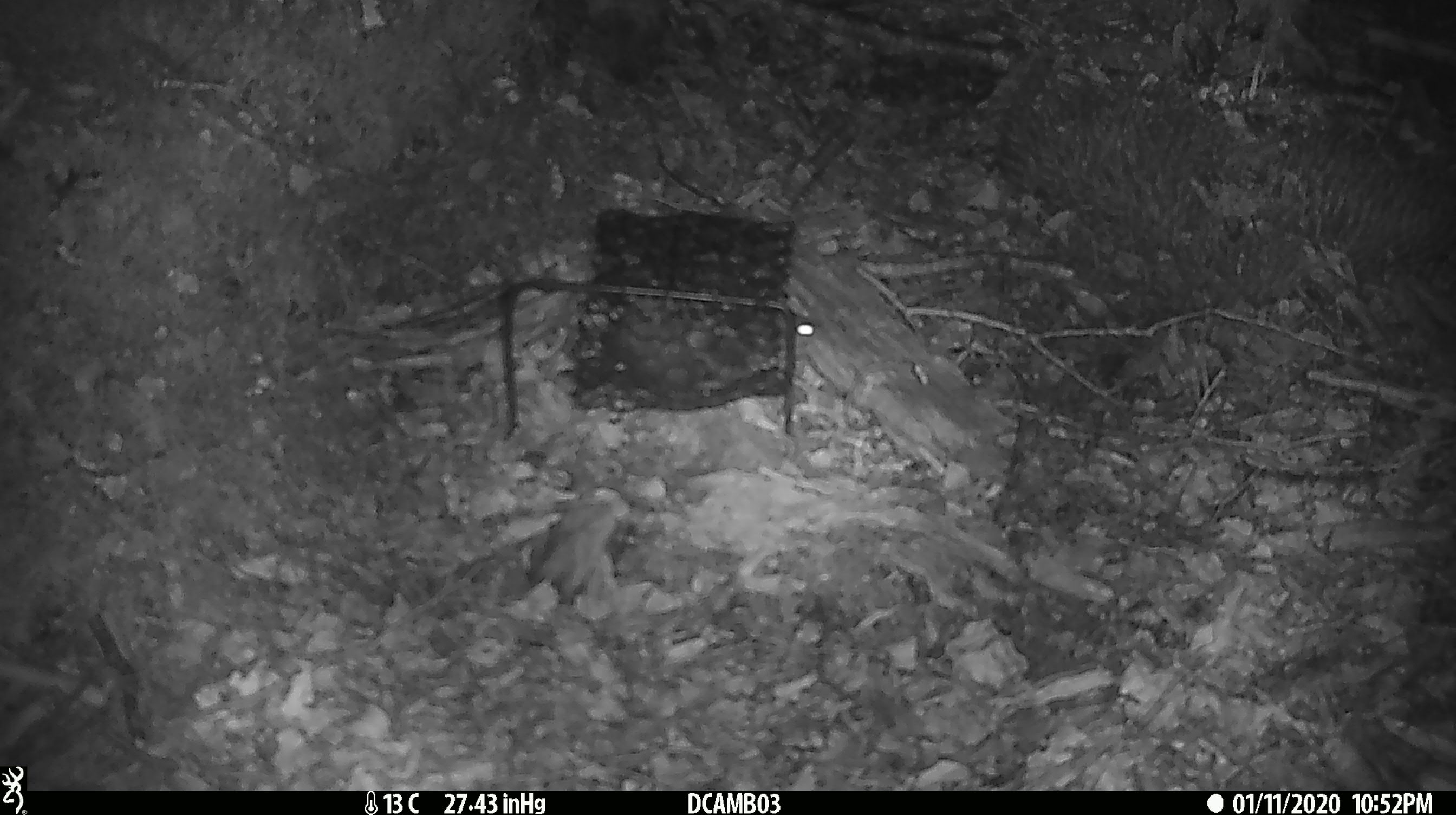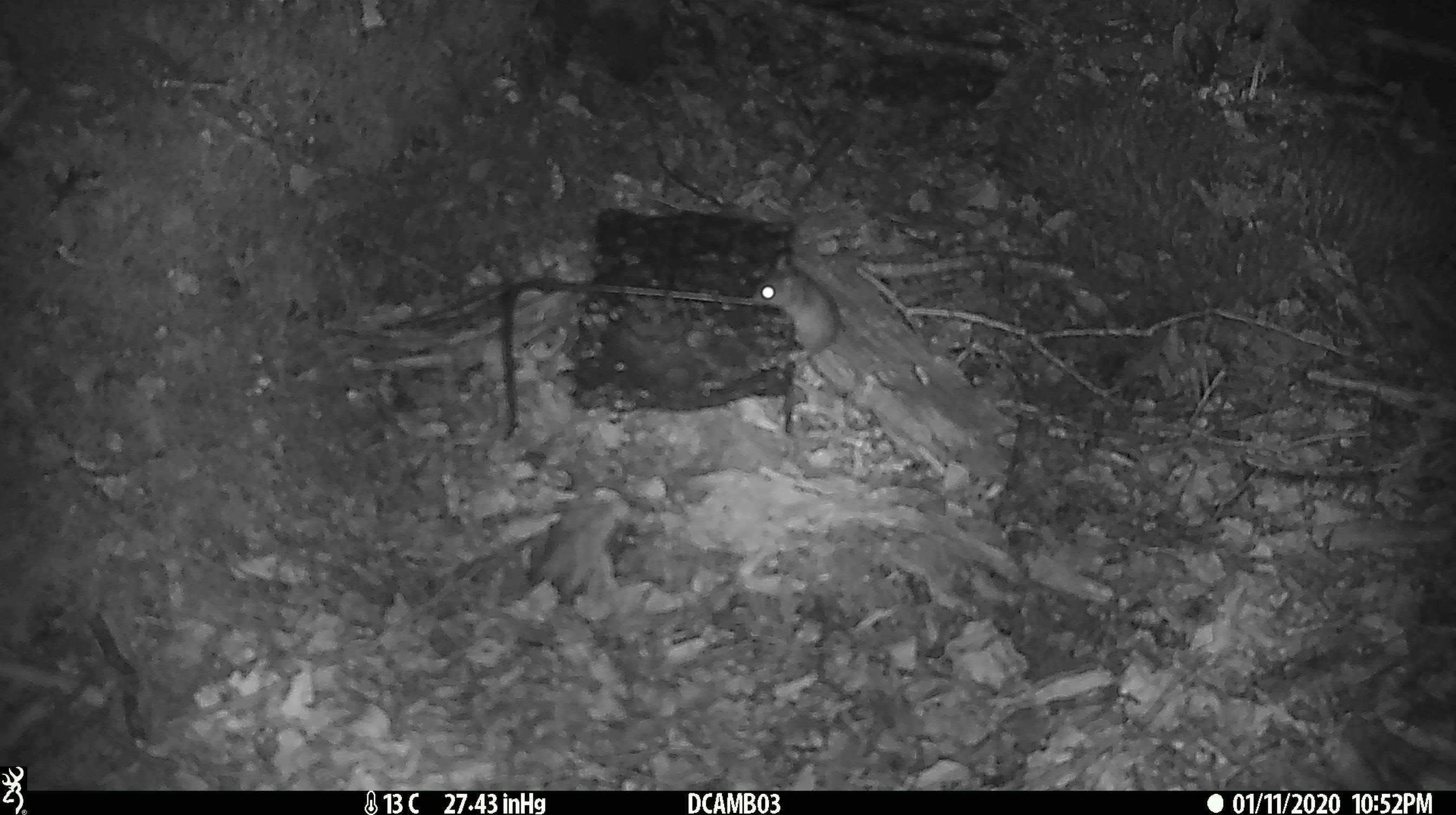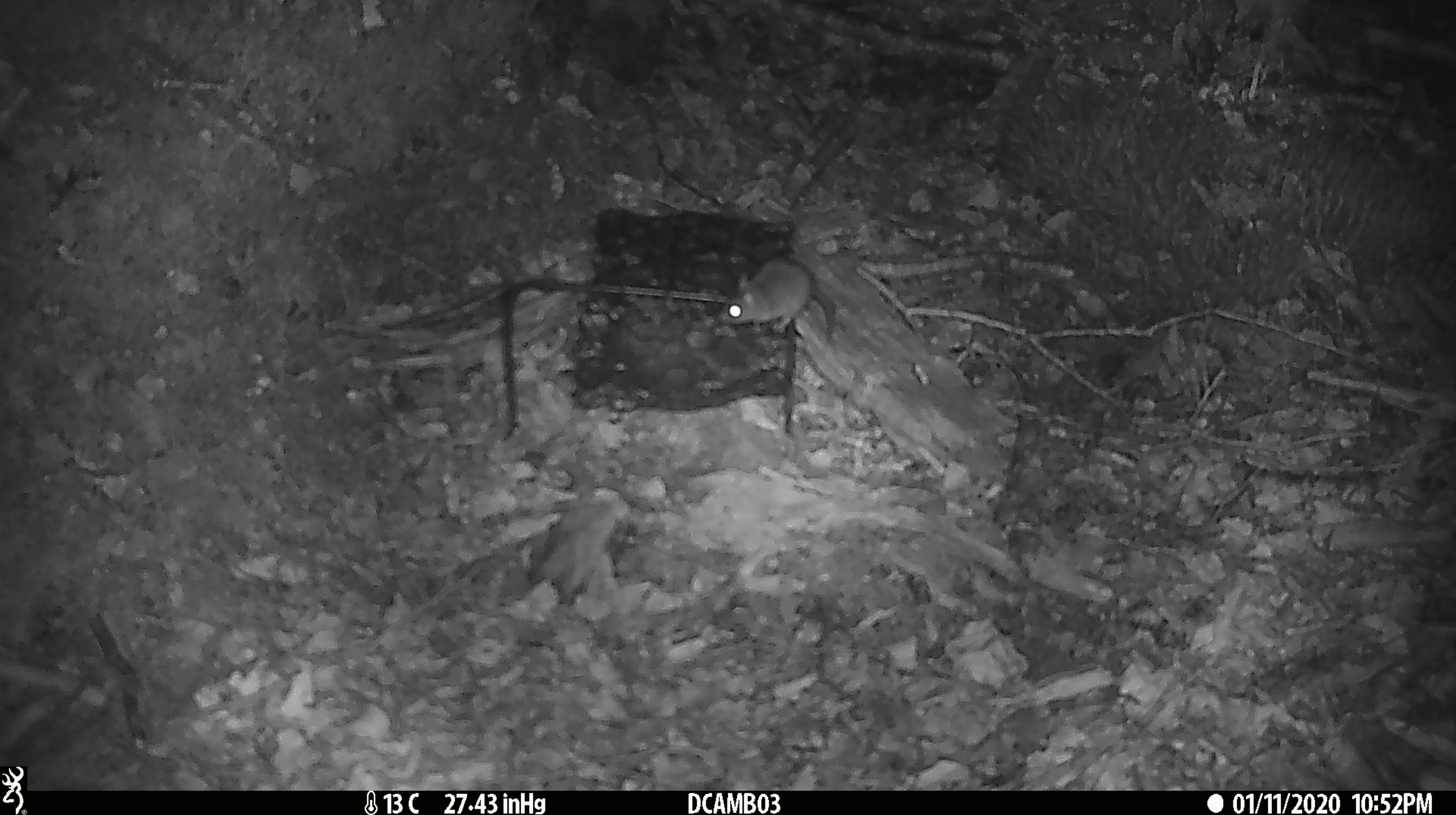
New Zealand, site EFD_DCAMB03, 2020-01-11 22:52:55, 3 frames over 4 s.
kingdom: Animalia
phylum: Chordata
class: Mammalia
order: Rodentia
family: Muridae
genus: Mus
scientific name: Mus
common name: mouse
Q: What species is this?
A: Mouse (Mus).